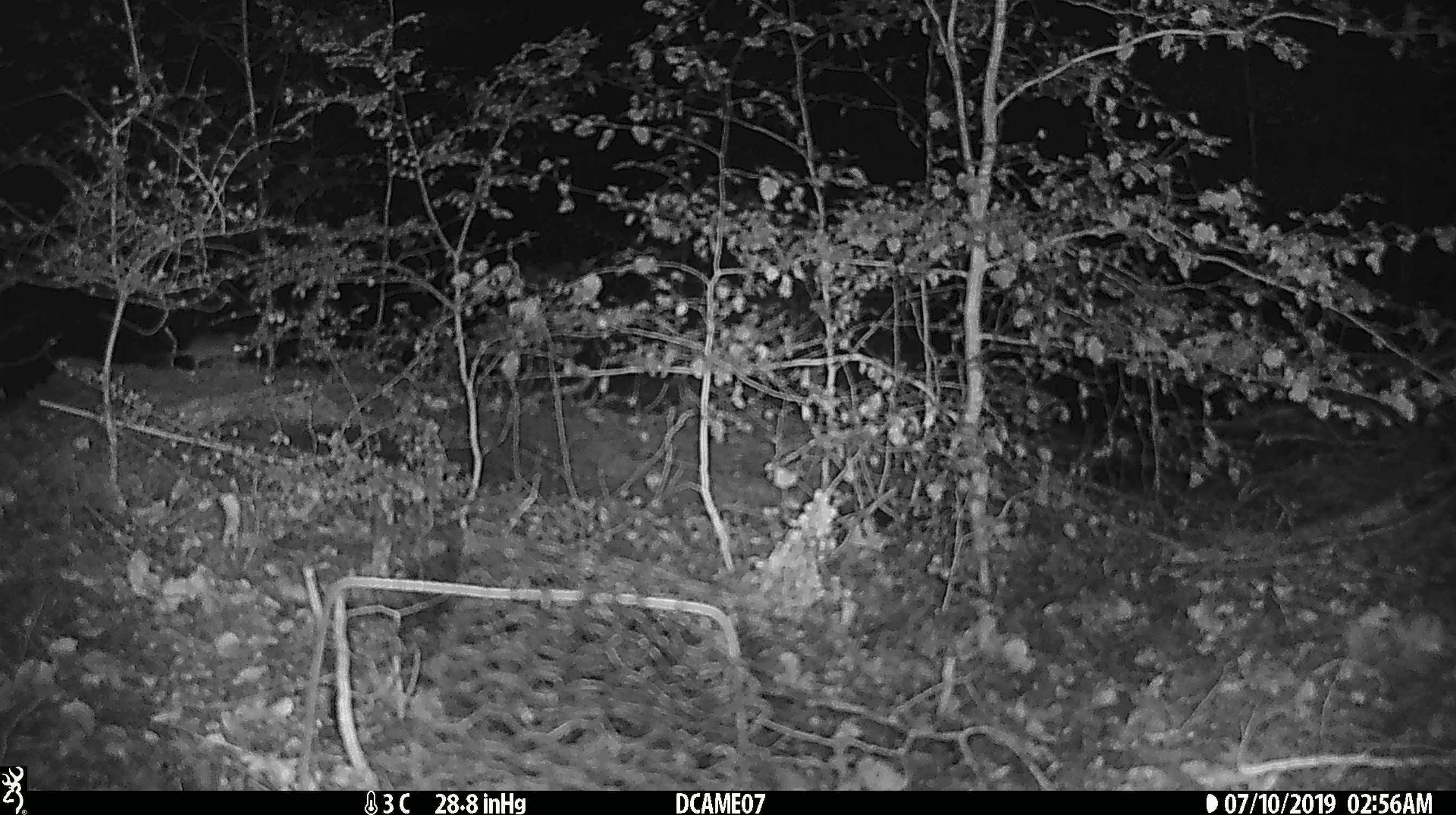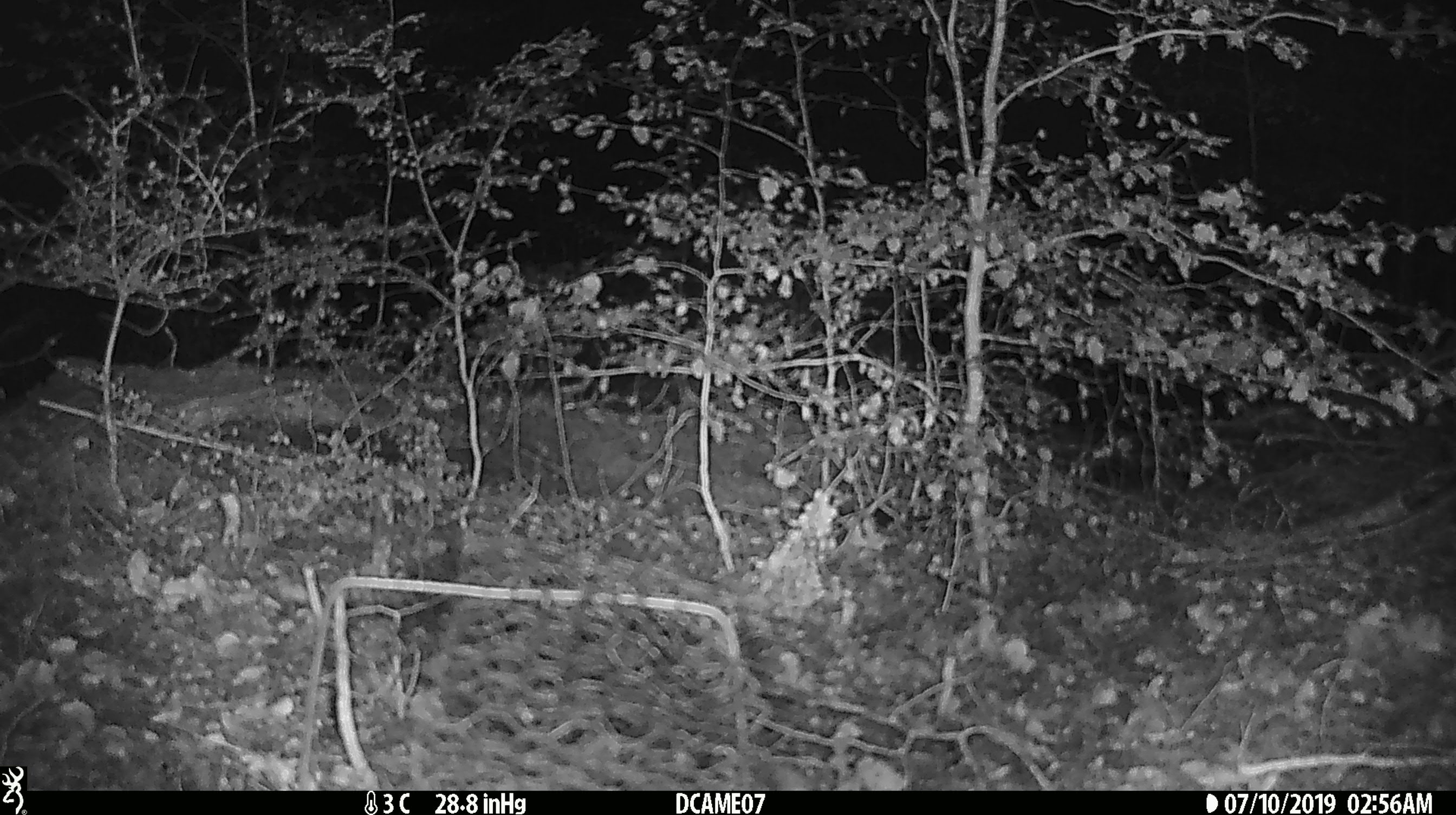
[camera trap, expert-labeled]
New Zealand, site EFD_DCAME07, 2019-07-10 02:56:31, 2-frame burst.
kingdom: Animalia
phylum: Chordata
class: Mammalia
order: Rodentia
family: Muridae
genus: Mus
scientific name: Mus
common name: mouse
Mouse (Mus).